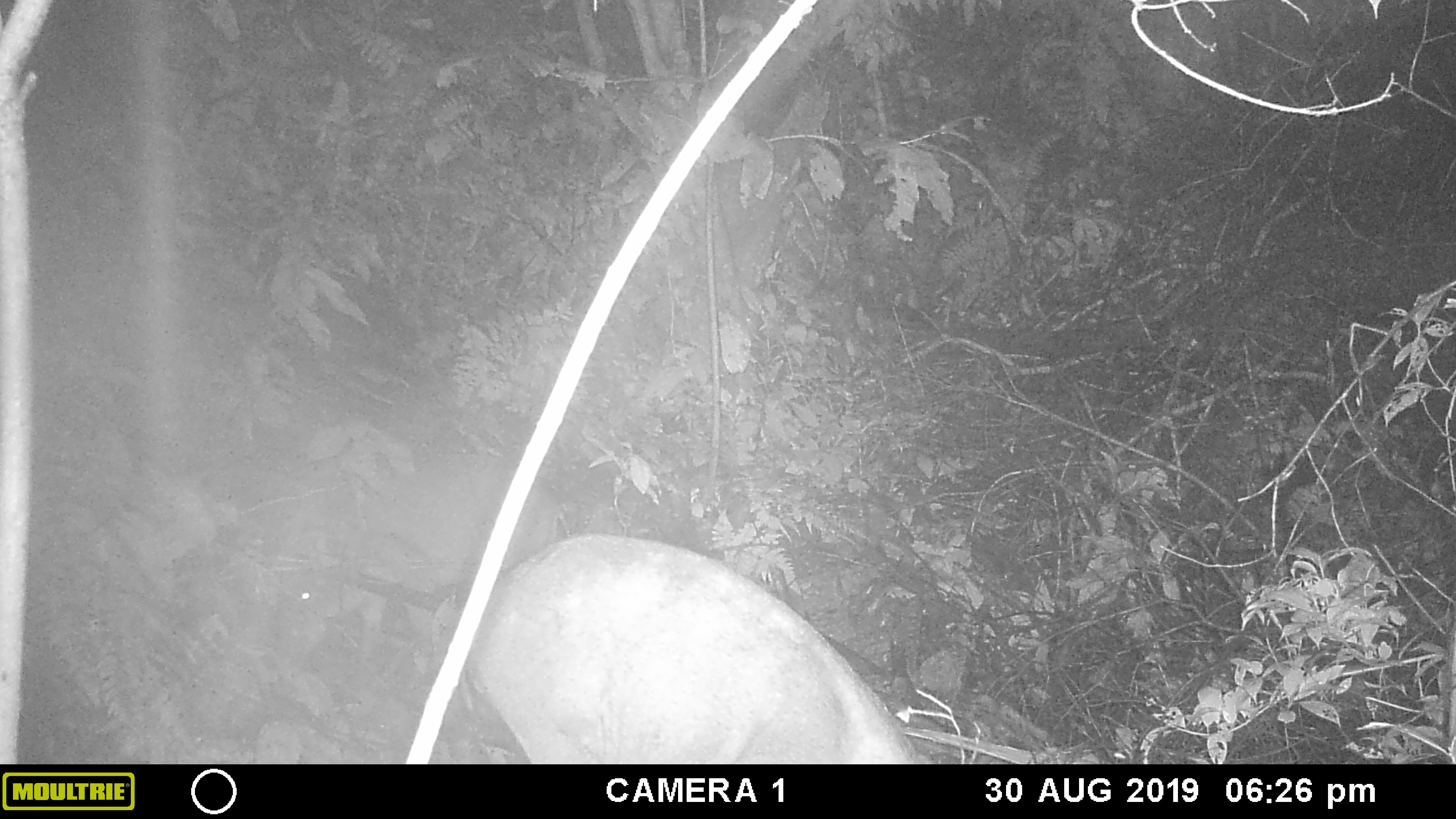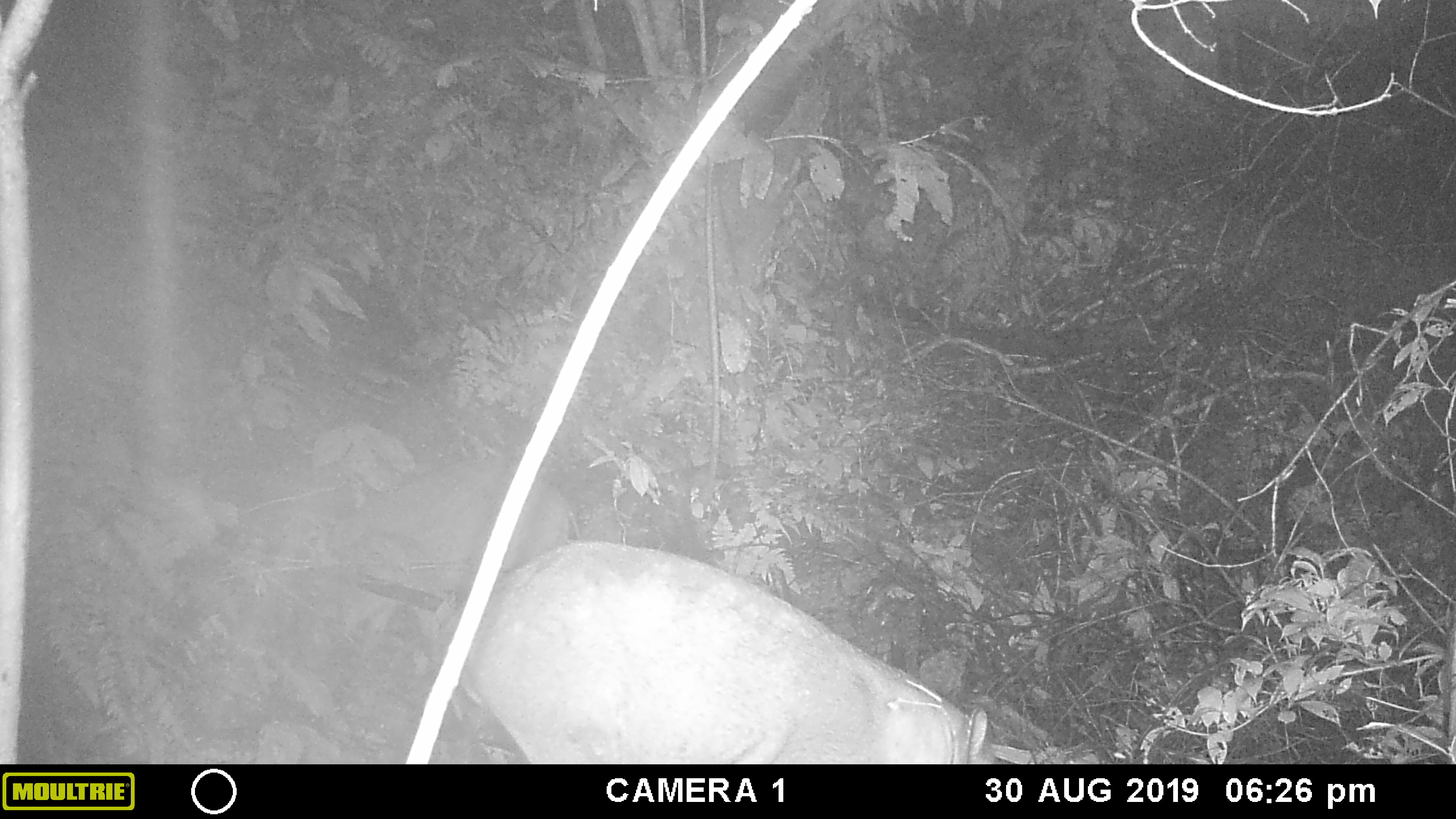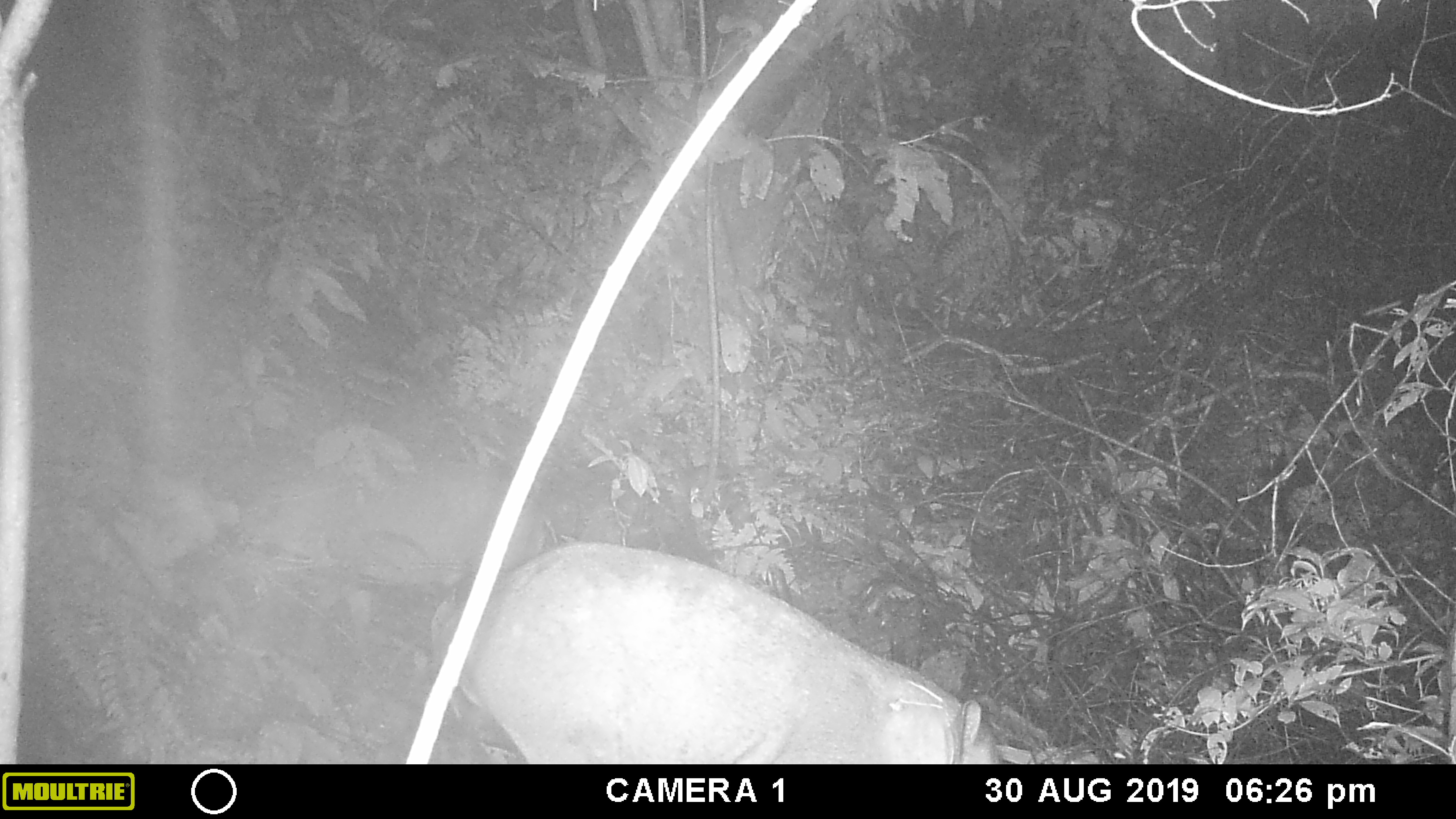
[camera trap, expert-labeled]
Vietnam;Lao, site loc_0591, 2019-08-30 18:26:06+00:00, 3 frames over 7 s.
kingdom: Animalia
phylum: Chordata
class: Mammalia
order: Artiodactyla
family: Suidae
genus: Sus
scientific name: Sus scrofa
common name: eurasian wild pig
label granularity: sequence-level